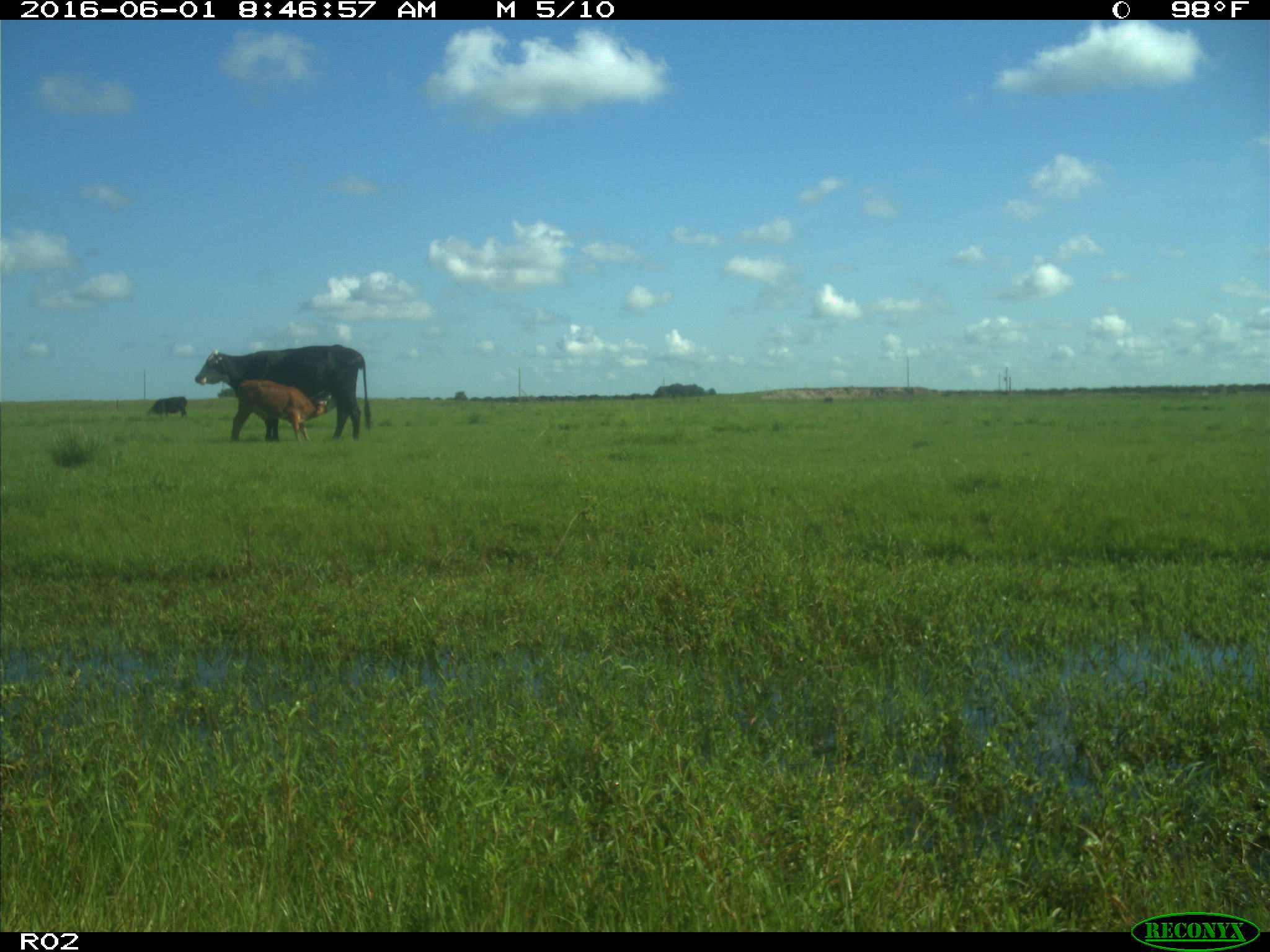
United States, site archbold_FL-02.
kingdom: Animalia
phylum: Chordata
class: Mammalia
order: Artiodactyla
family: Bovidae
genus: Bos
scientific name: Bos taurus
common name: domestic cow